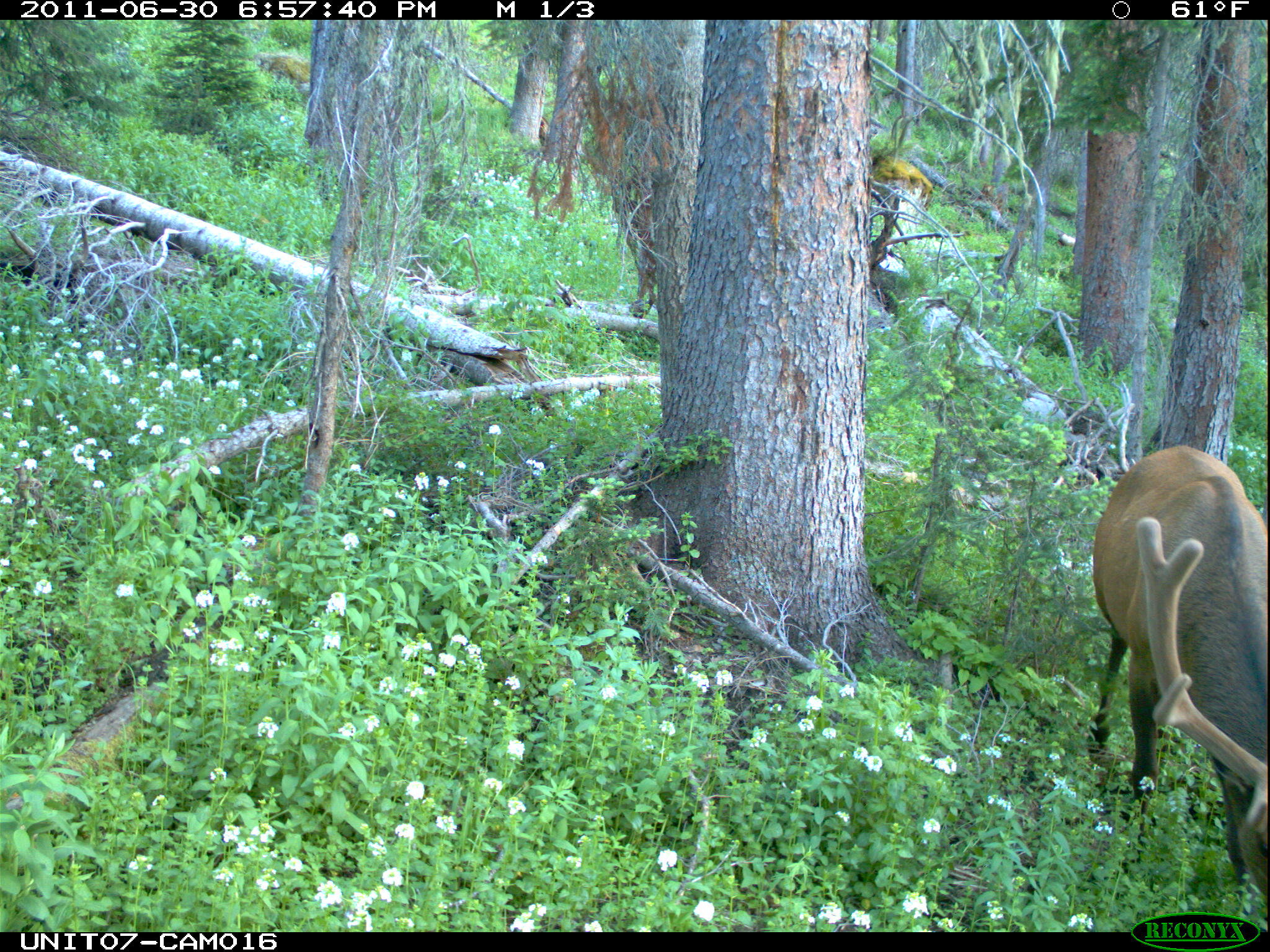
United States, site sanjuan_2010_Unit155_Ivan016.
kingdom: Animalia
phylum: Chordata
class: Mammalia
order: Artiodactyla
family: Cervidae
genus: Cervus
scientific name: Cervus elaphus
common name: red deer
Cervus elaphus (red deer).